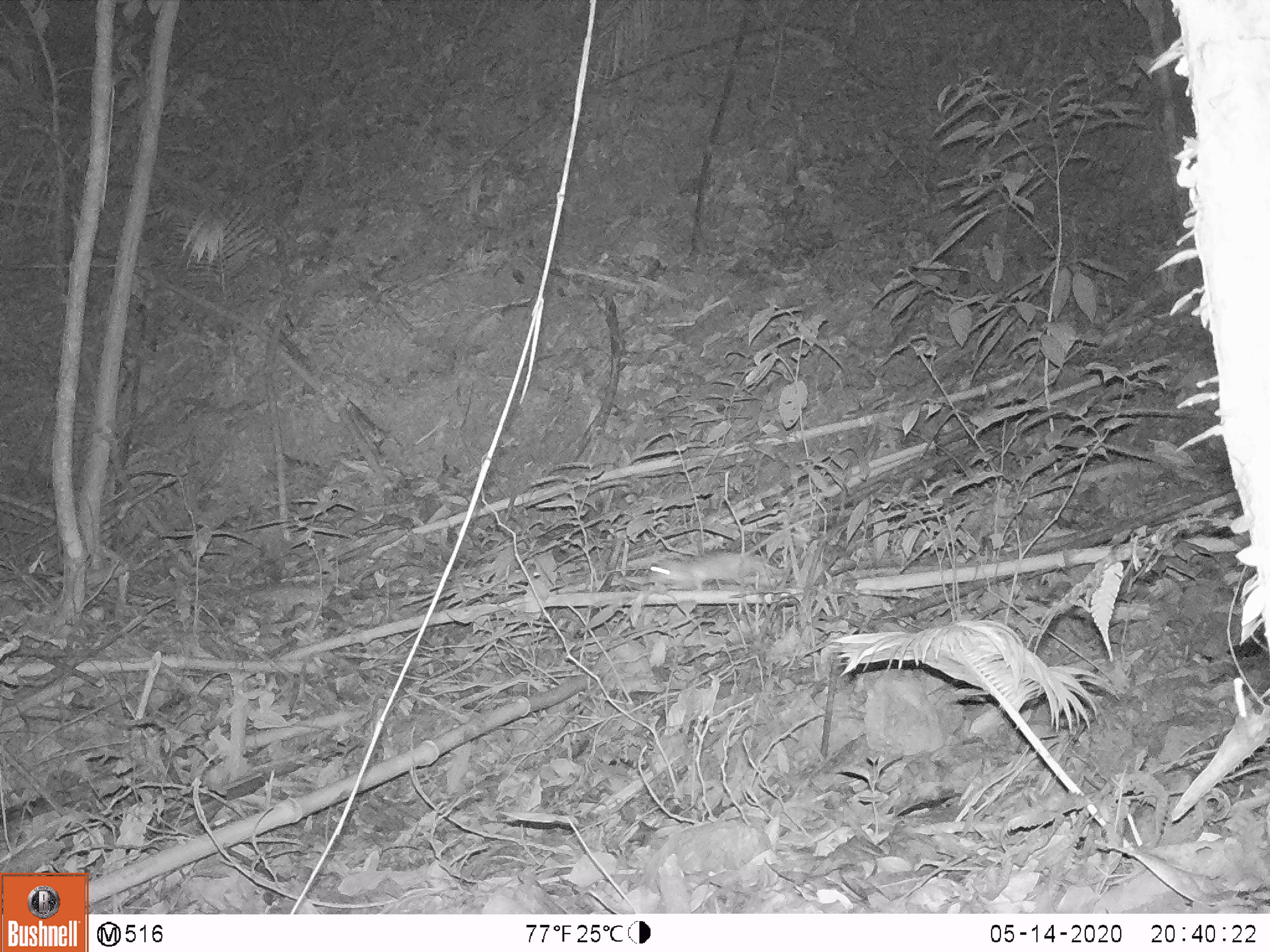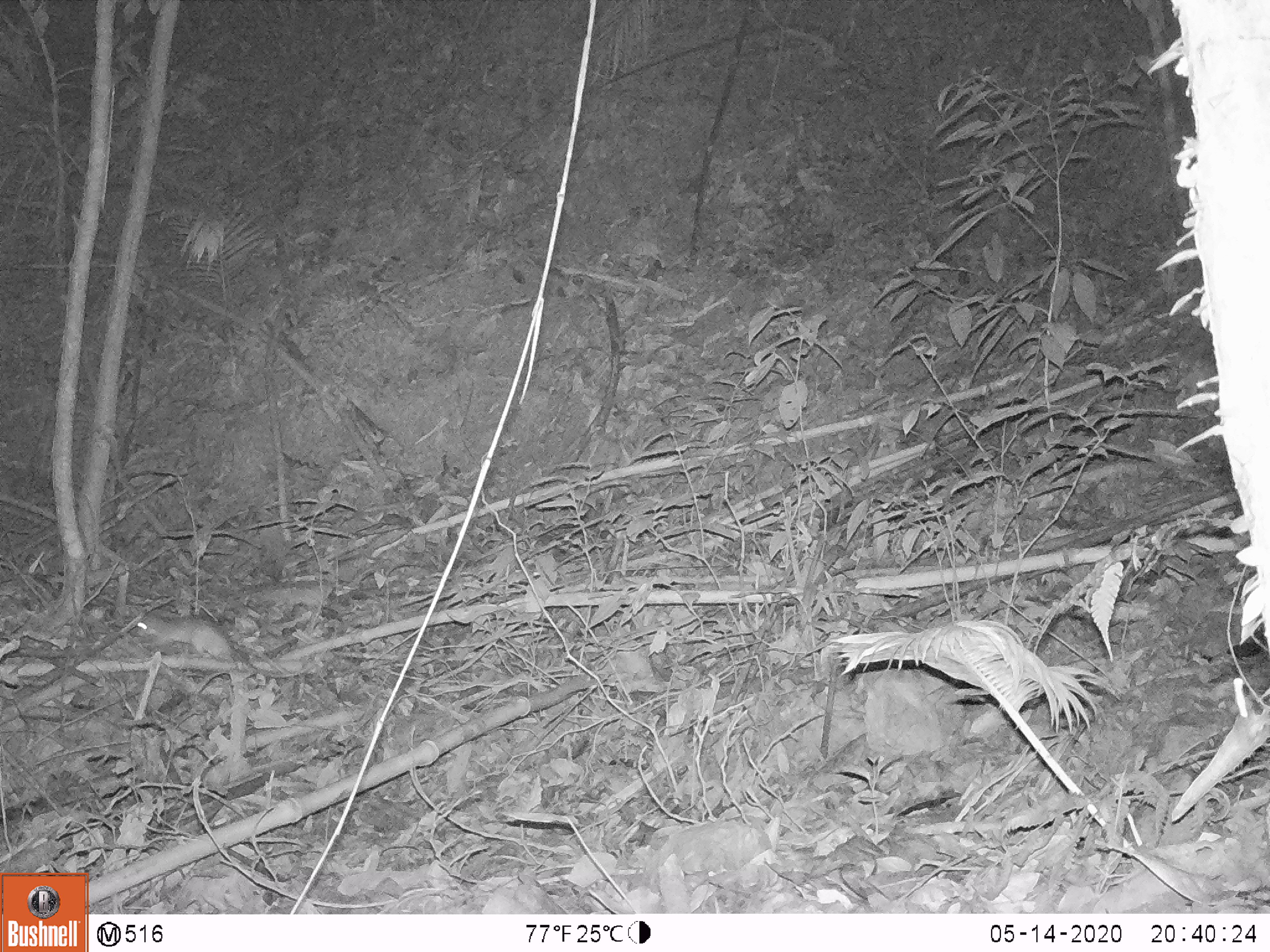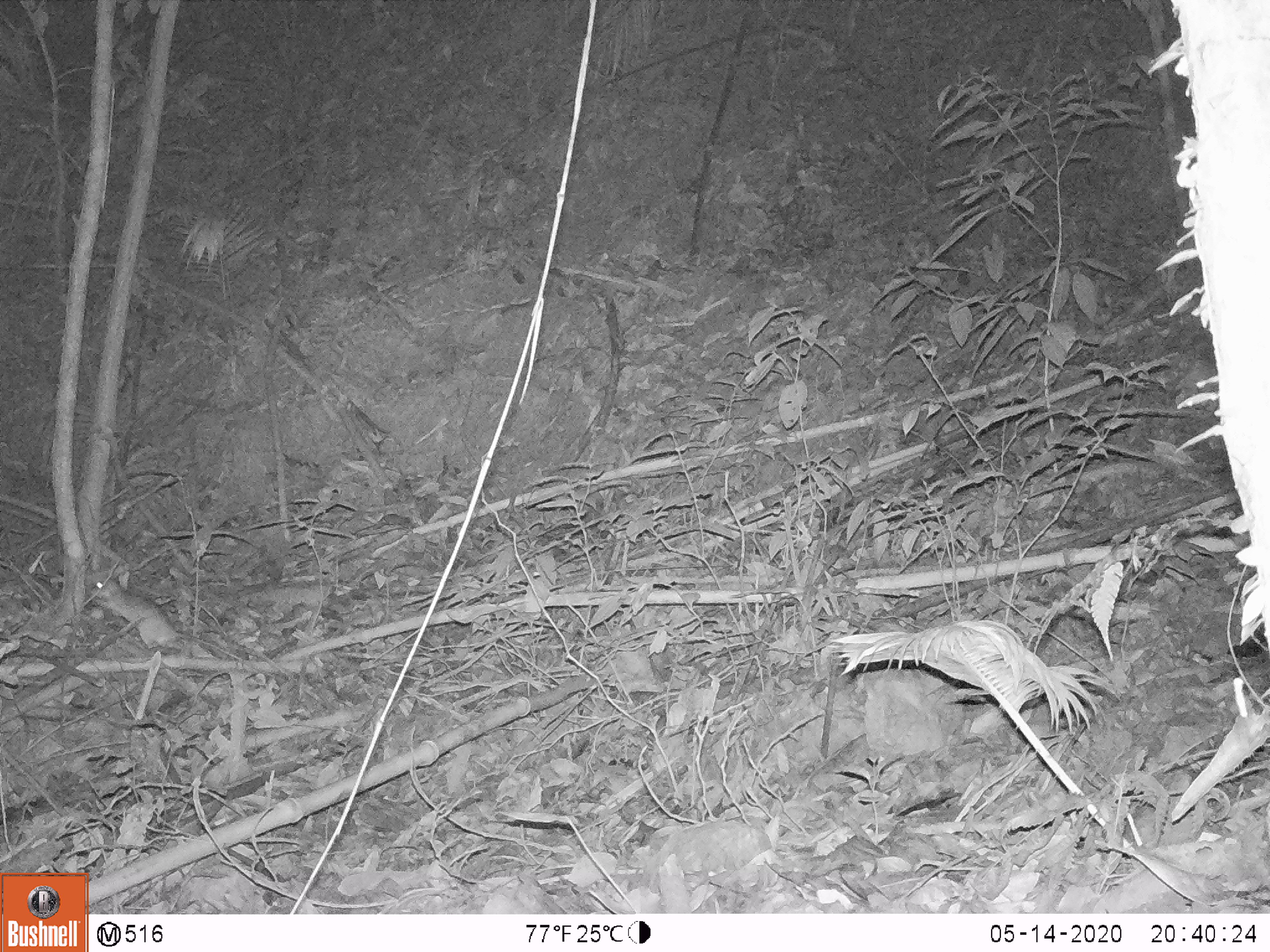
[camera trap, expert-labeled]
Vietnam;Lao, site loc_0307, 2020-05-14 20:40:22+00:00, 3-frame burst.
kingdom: Animalia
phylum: Chordata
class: Mammalia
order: Rodentia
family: Muridae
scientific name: Muridae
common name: old-world mice and rats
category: unidentified murid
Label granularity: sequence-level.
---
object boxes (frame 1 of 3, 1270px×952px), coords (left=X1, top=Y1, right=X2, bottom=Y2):
unidentified murid: (left=644, top=508, right=854, bottom=593)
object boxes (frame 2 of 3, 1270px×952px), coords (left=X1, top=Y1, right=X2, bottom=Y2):
unidentified murid: (left=136, top=612, right=327, bottom=678)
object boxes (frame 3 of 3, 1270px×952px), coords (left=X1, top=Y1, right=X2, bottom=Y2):
unidentified murid: (left=90, top=578, right=246, bottom=664)